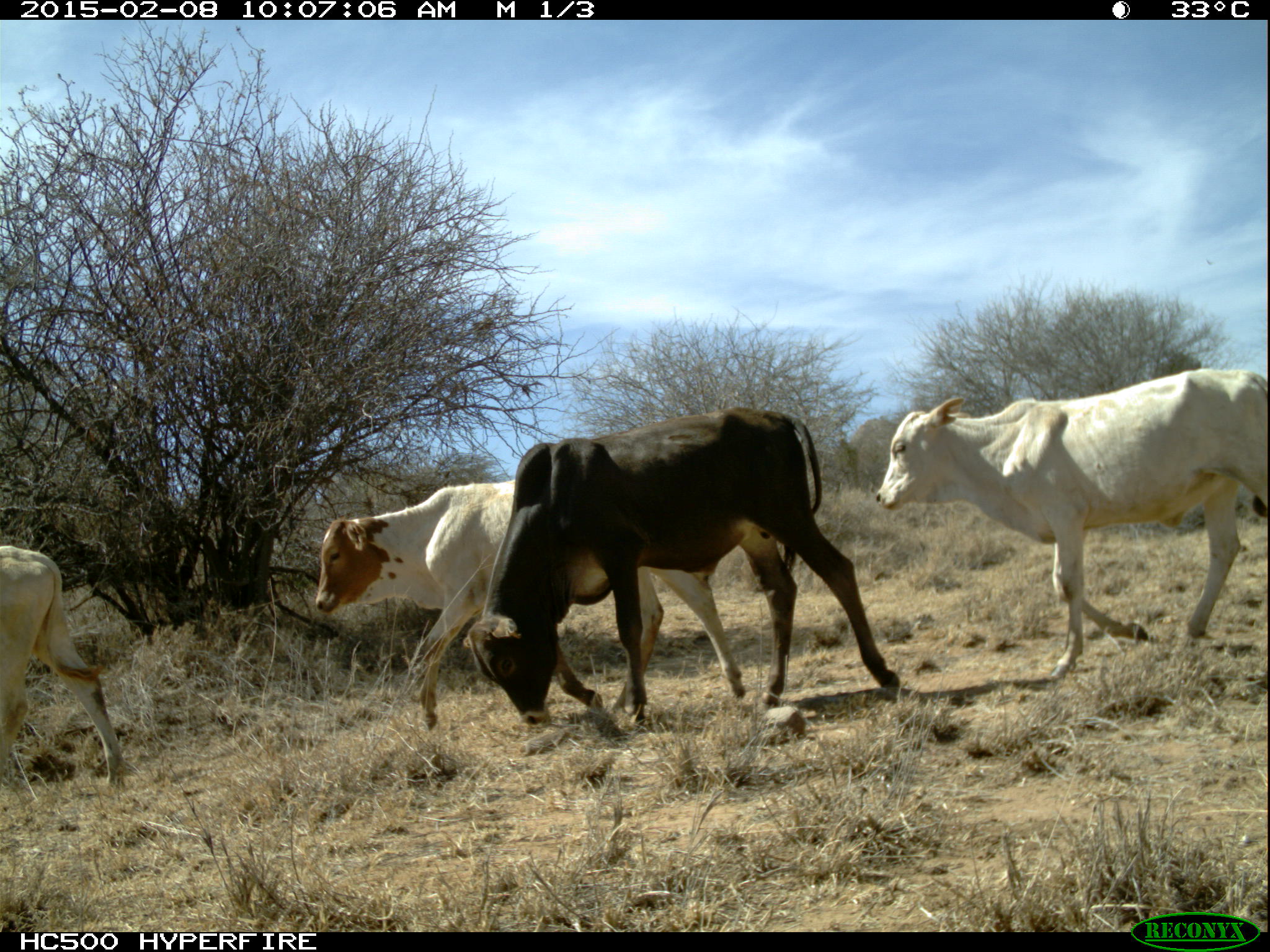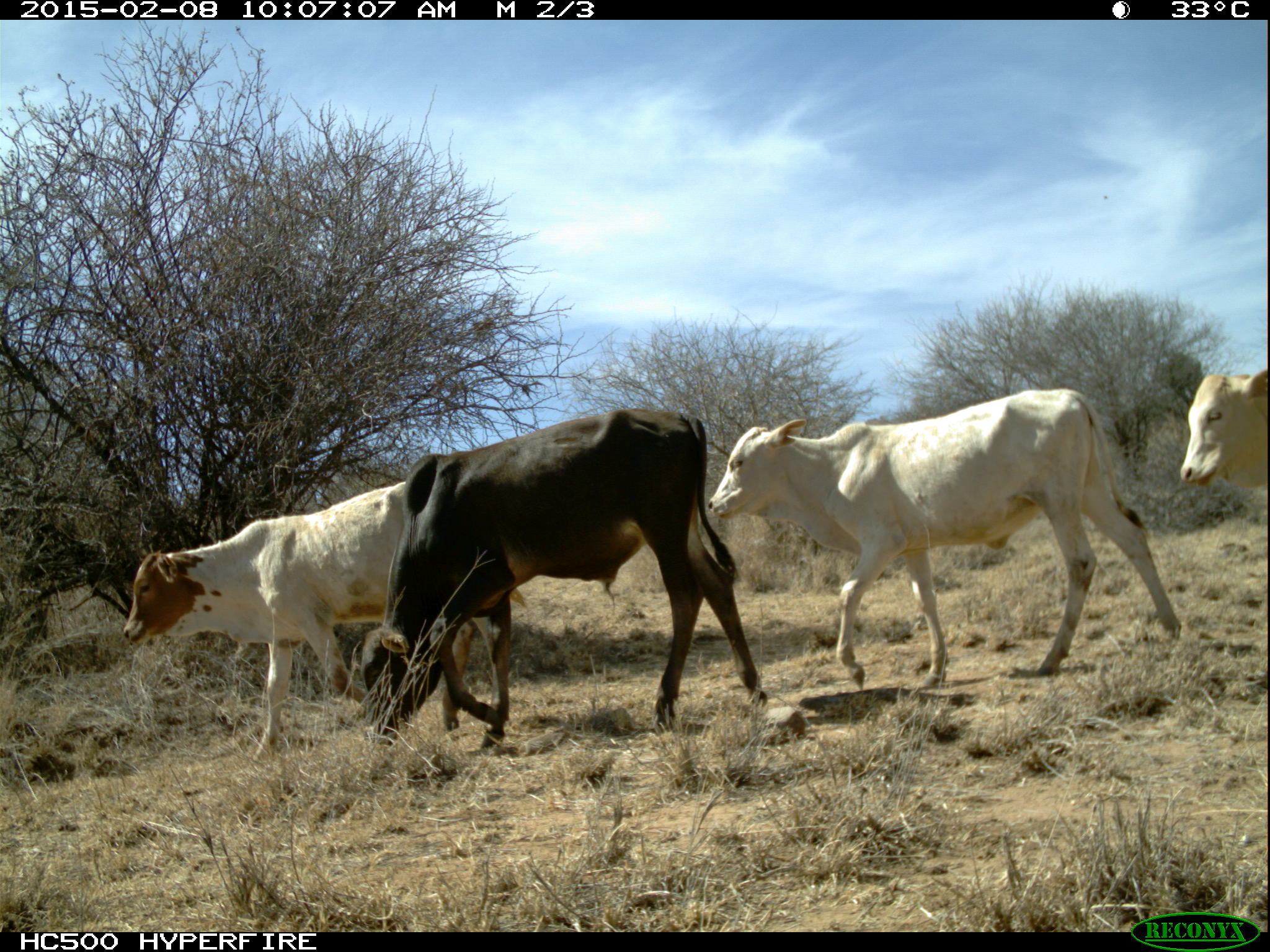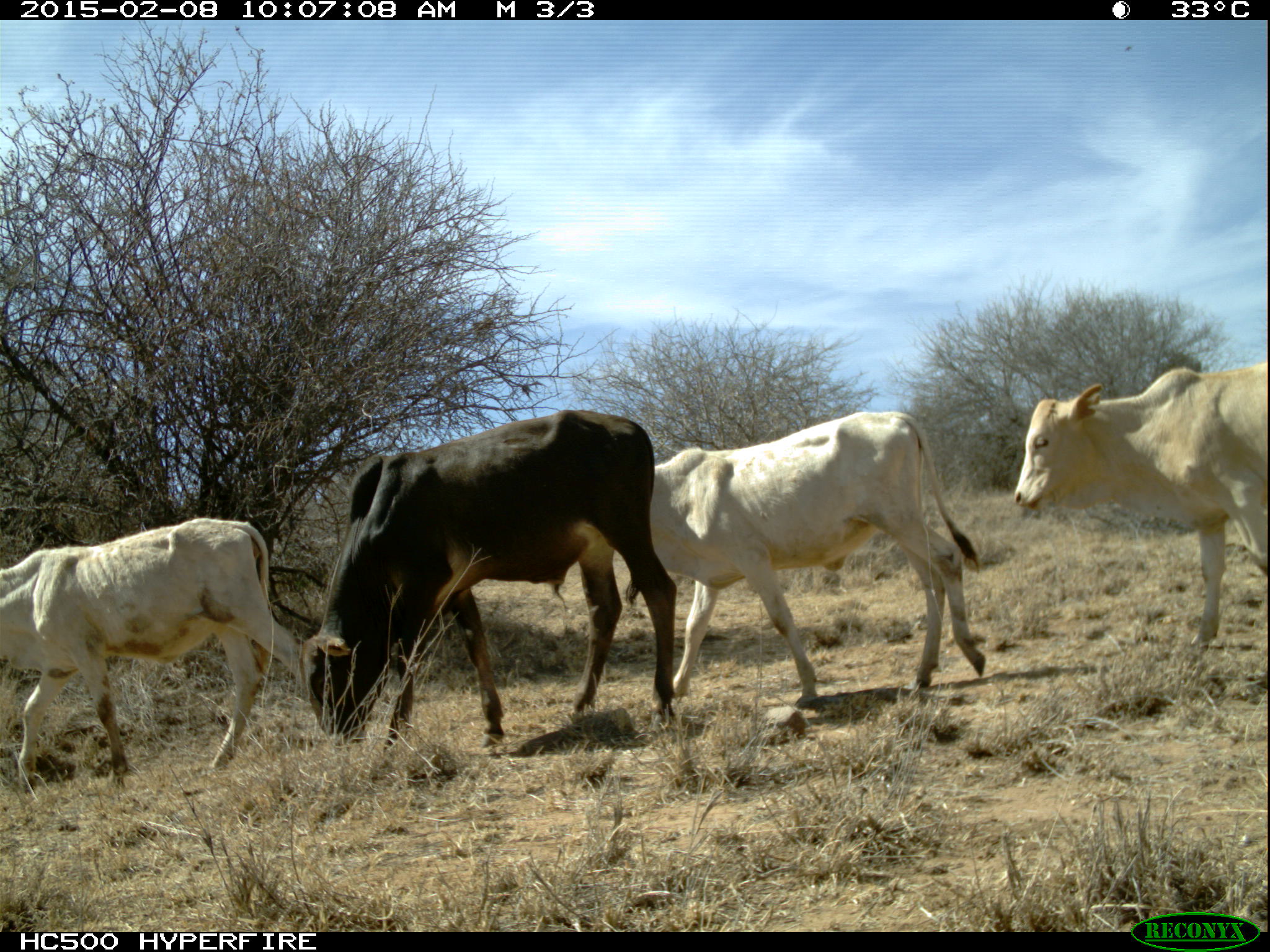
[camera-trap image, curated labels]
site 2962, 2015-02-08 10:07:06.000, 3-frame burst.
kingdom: Animalia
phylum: Chordata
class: Mammalia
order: Artiodactyla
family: Bovidae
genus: Bos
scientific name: Bos taurus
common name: domestic cattle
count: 26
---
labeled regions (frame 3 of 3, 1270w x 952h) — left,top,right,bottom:
bos taurus: 301,411,677,762; 648,410,985,704; 0,514,313,785; 1015,362,1266,662